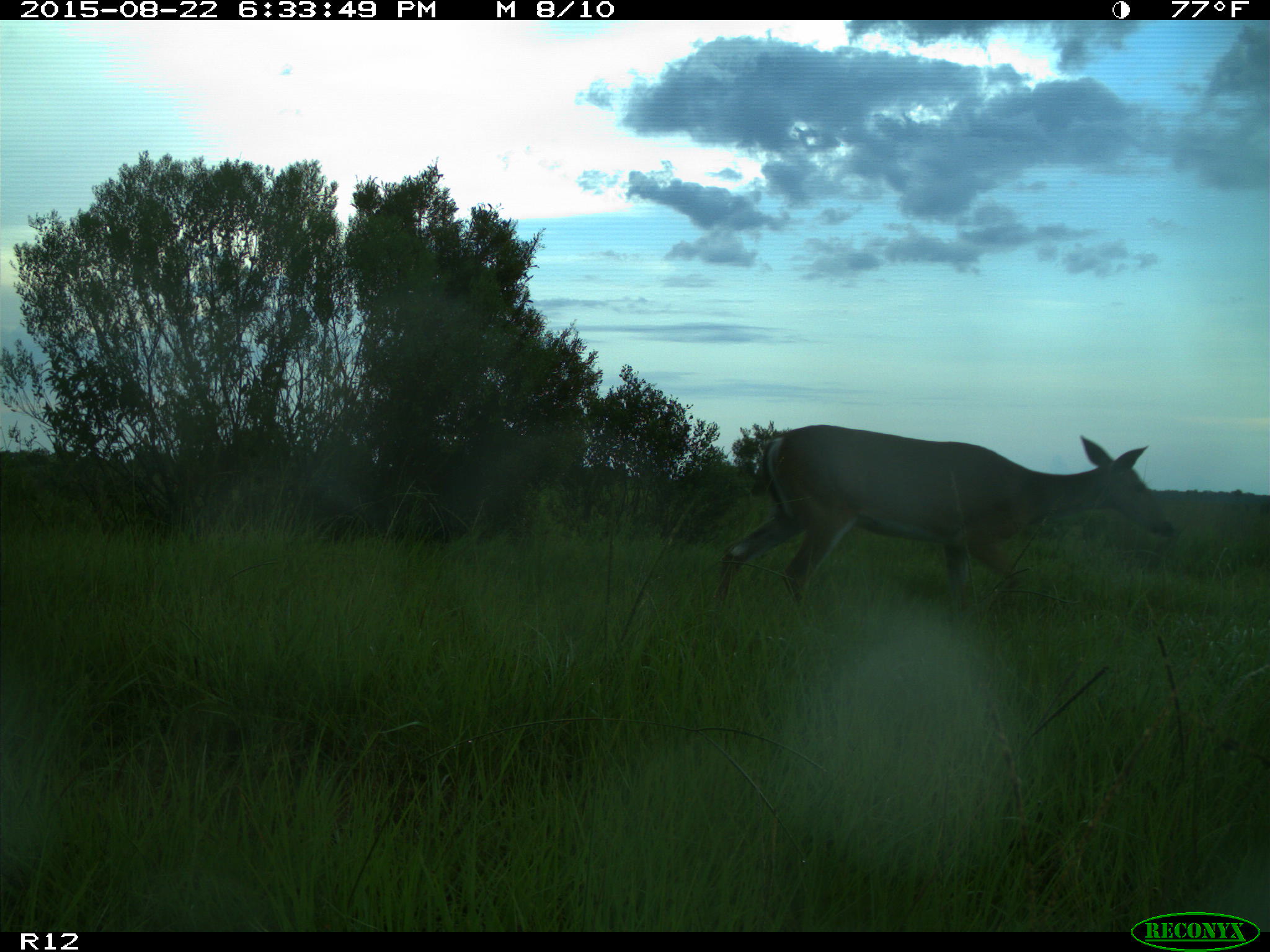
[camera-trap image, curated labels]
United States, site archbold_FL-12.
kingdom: Animalia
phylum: Chordata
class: Mammalia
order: Artiodactyla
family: Cervidae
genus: Odocoileus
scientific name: Odocoileus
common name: deer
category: unidentified deer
Unidentified deer (deer) (Odocoileus).